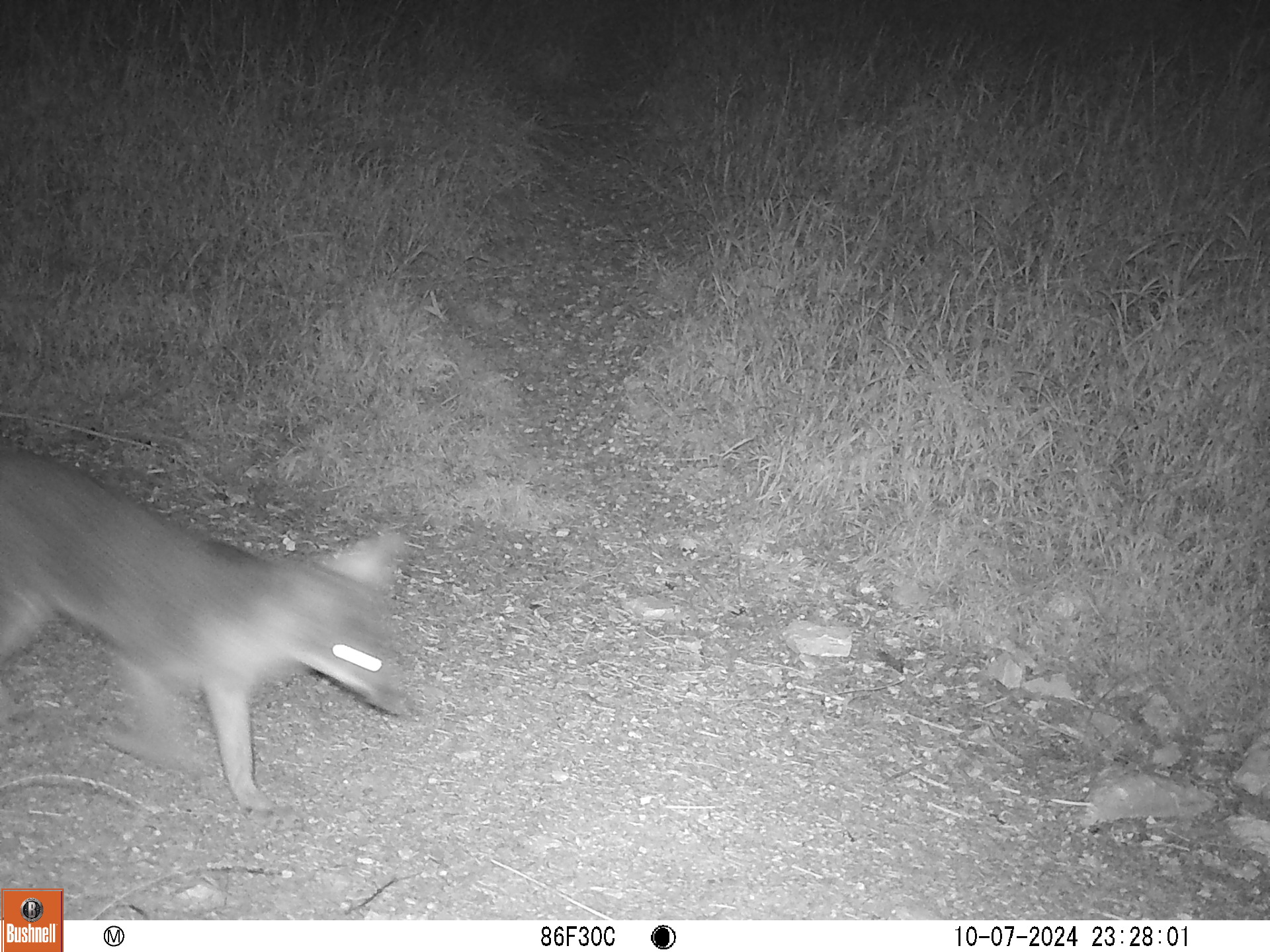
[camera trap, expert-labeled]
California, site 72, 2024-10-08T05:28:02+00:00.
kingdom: Animalia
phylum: Chordata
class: Mammalia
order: Carnivora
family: Canidae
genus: Urocyon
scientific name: Urocyon cinereoargenteus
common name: gray fox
Gray fox (Urocyon cinereoargenteus).